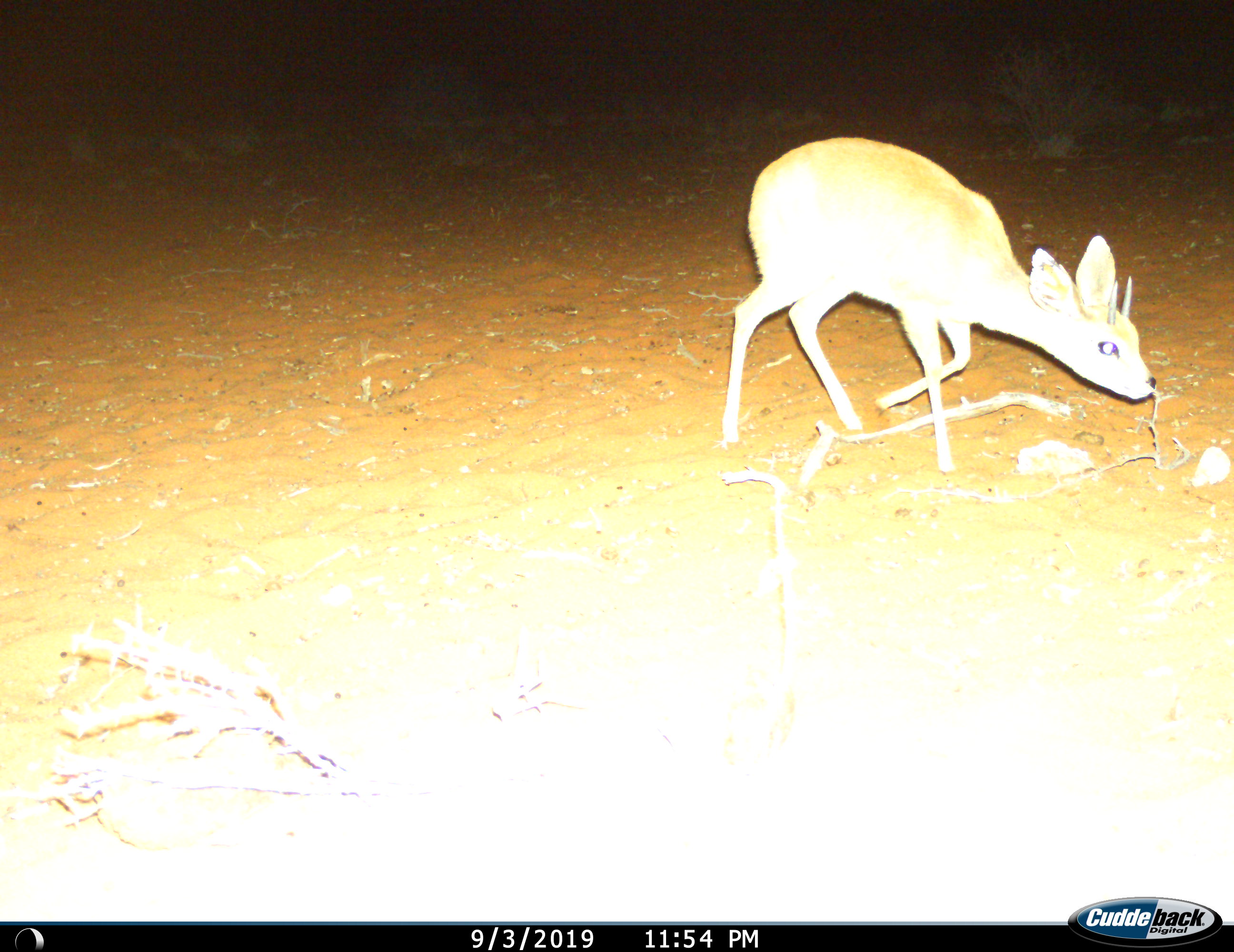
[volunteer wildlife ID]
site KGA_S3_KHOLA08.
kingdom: Animalia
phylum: Chordata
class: Mammalia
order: Artiodactyla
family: Bovidae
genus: Raphicerus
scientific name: Raphicerus campestris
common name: steenbok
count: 1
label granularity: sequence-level